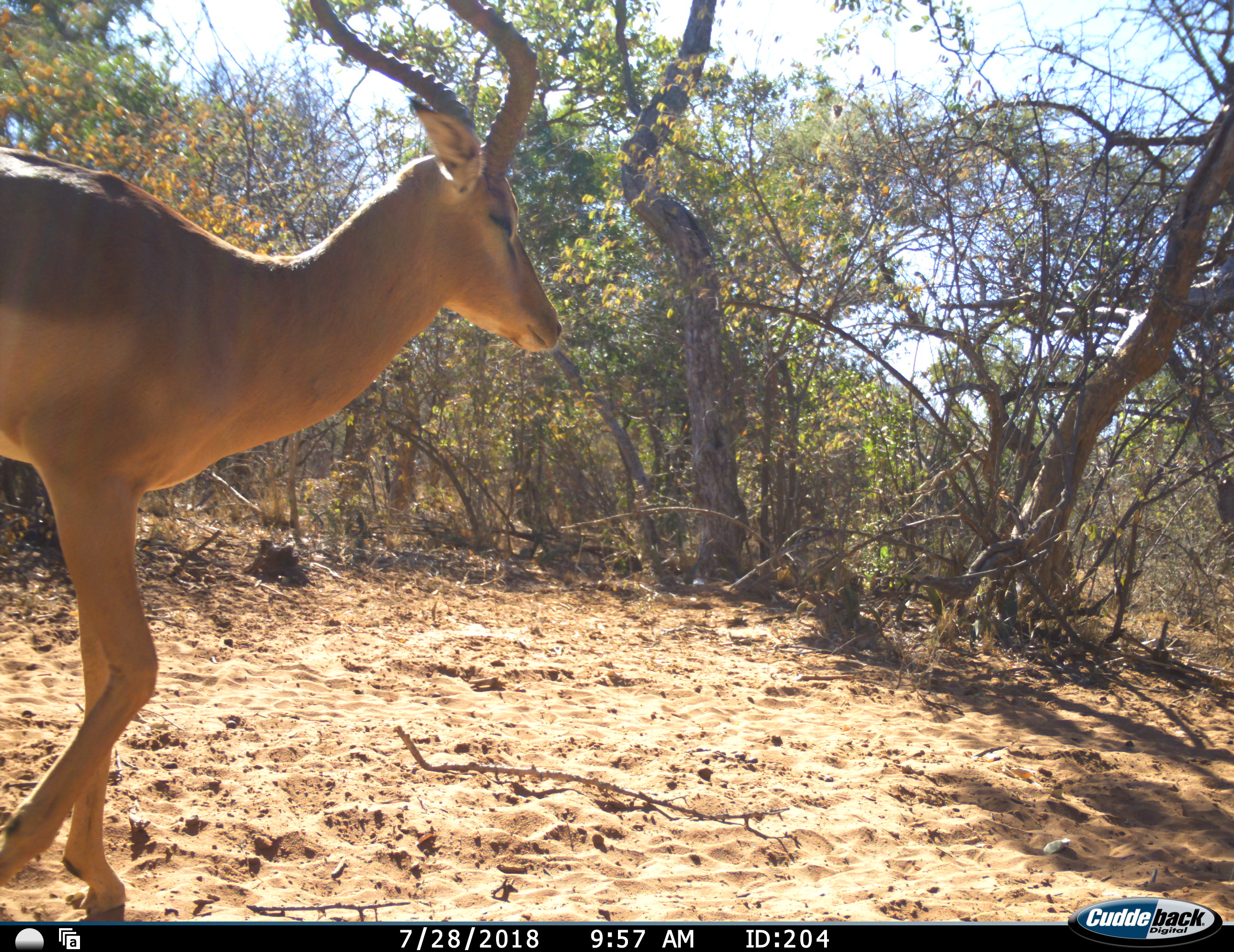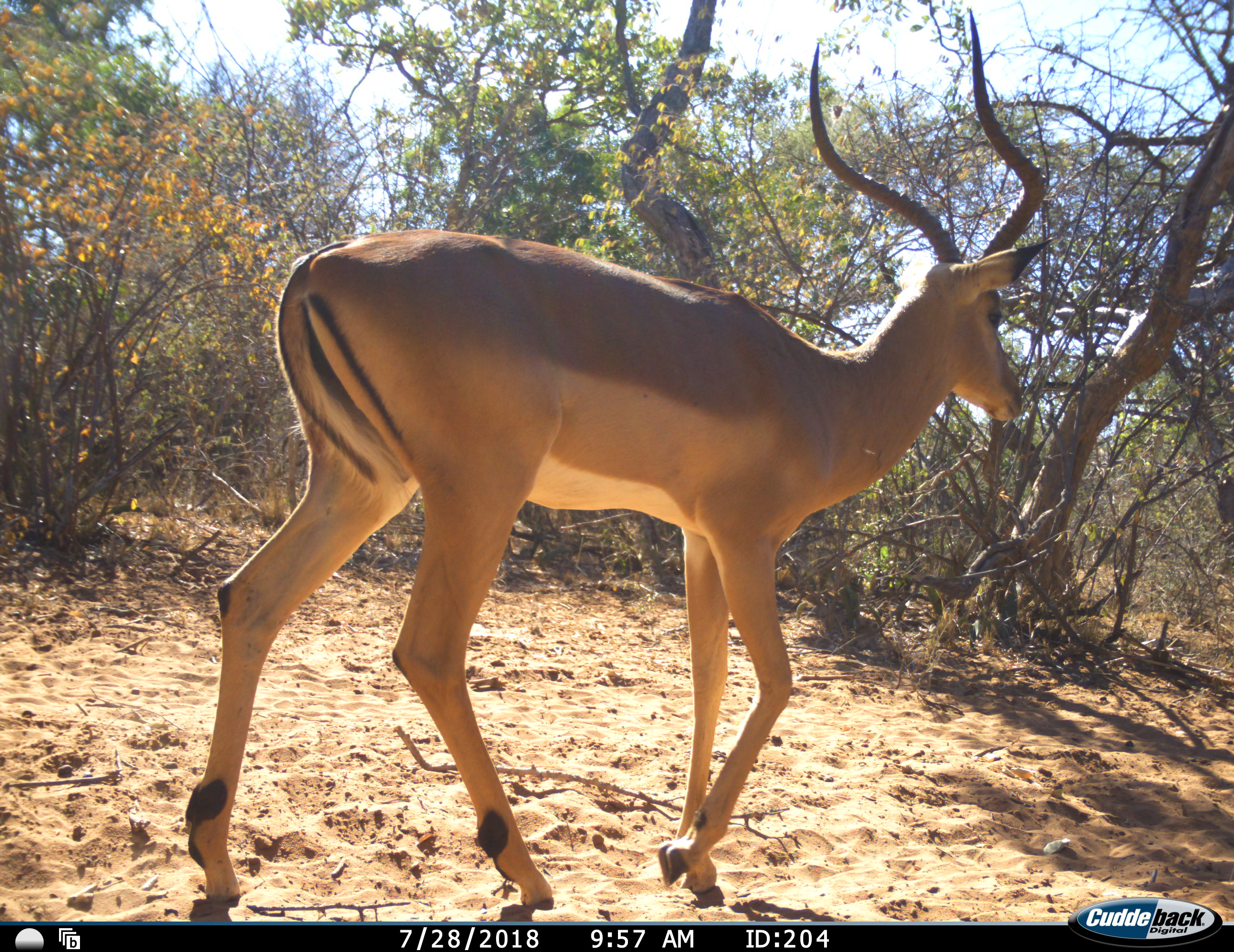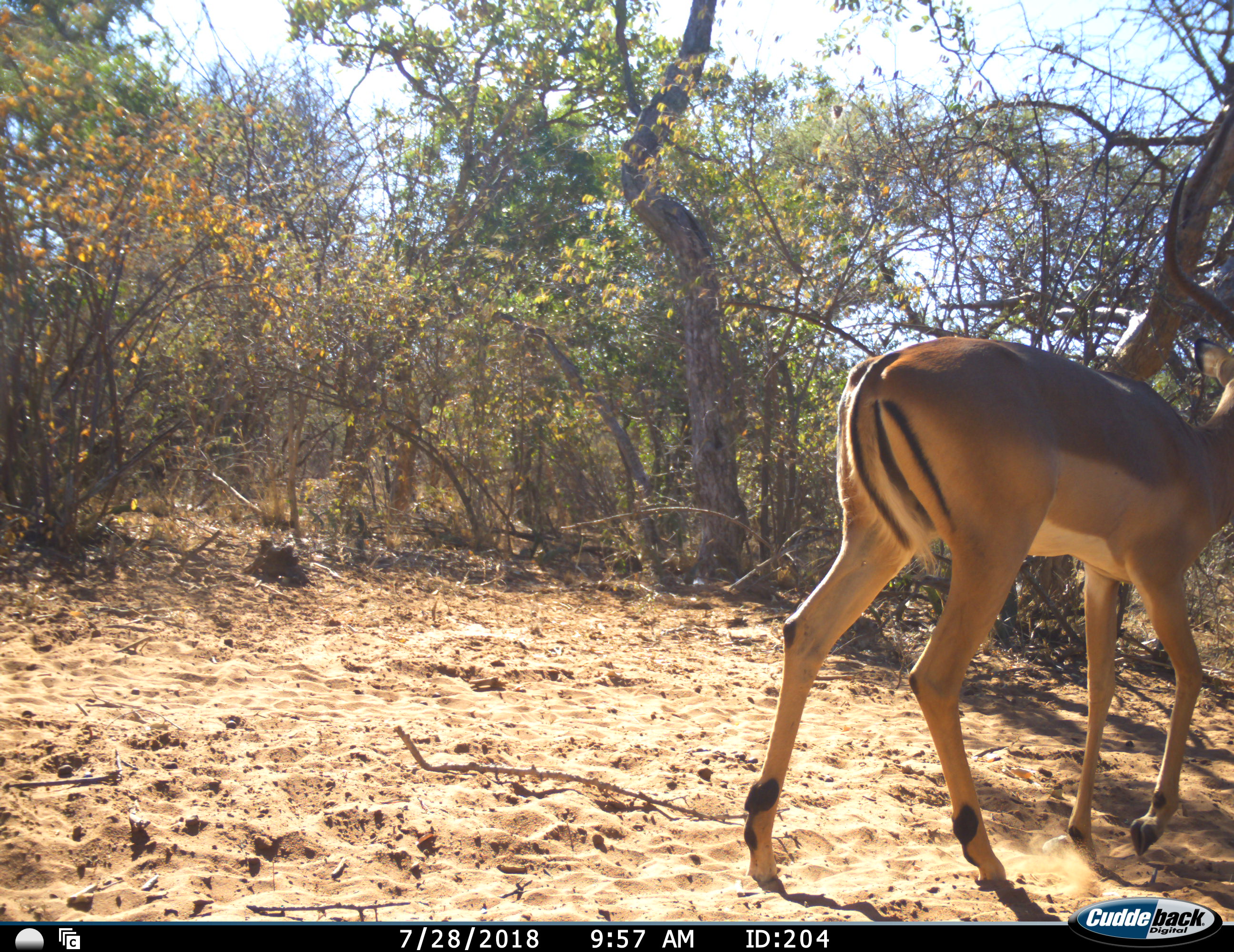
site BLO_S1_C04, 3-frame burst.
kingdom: Animalia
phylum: Chordata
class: Mammalia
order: Artiodactyla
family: Bovidae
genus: Aepyceros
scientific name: Aepyceros melampus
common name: impala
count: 1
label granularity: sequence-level